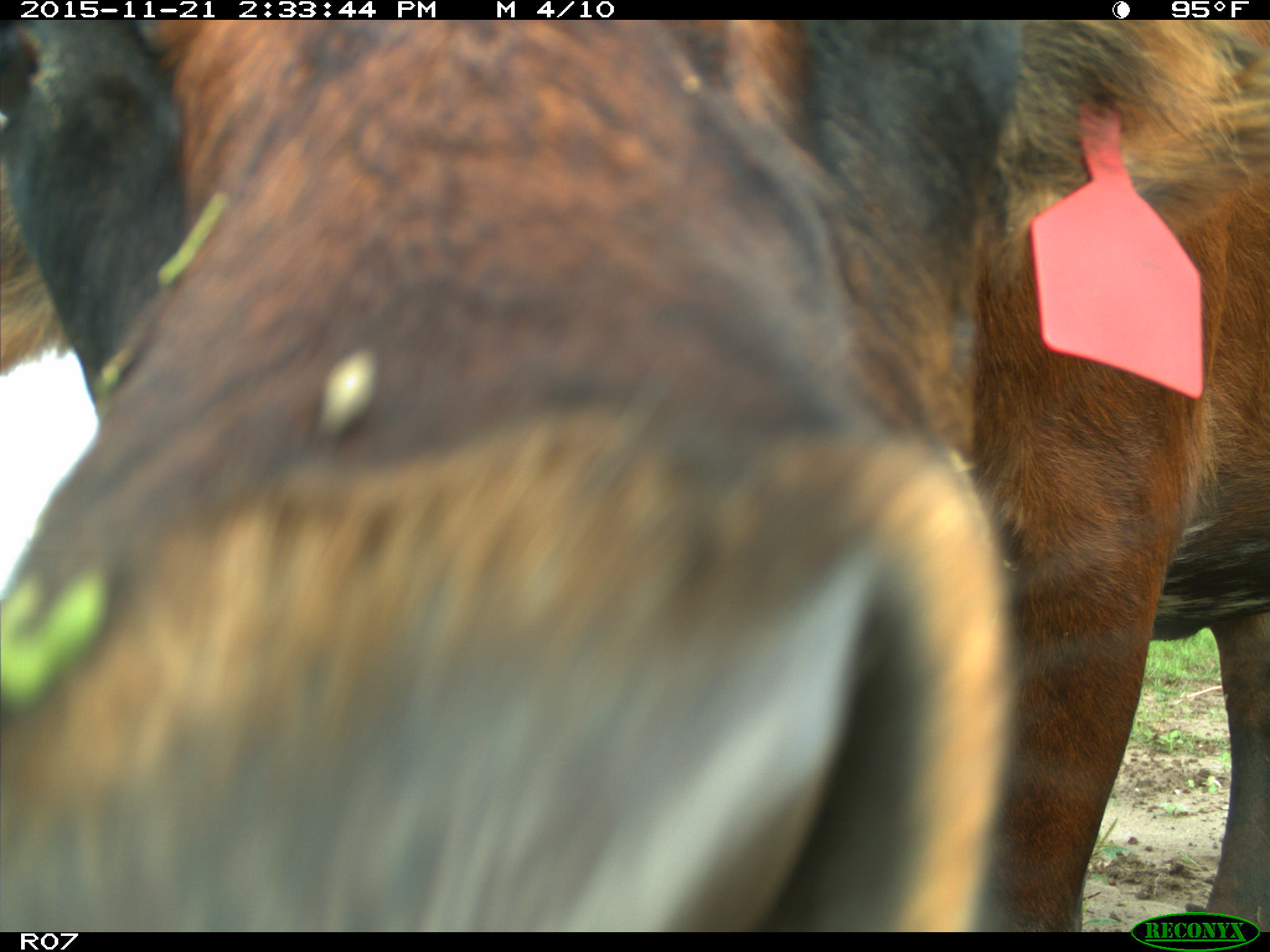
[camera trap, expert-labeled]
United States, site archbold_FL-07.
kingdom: Animalia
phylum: Chordata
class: Mammalia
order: Artiodactyla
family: Bovidae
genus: Bos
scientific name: Bos taurus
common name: domestic cow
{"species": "Bos taurus (domestic cow)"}